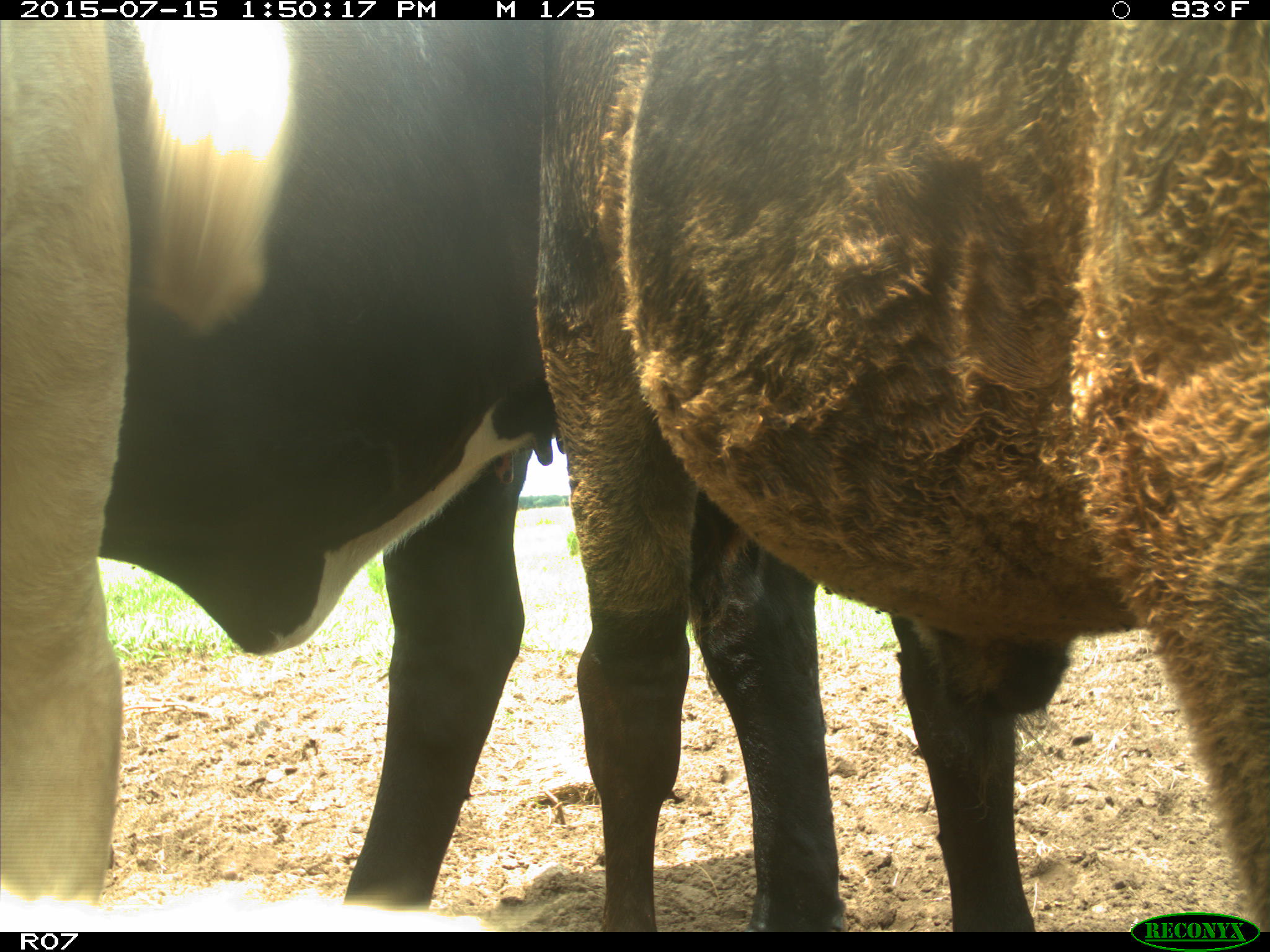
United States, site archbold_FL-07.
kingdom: Animalia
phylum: Chordata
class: Mammalia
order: Artiodactyla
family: Bovidae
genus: Bos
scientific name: Bos taurus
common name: domestic cow